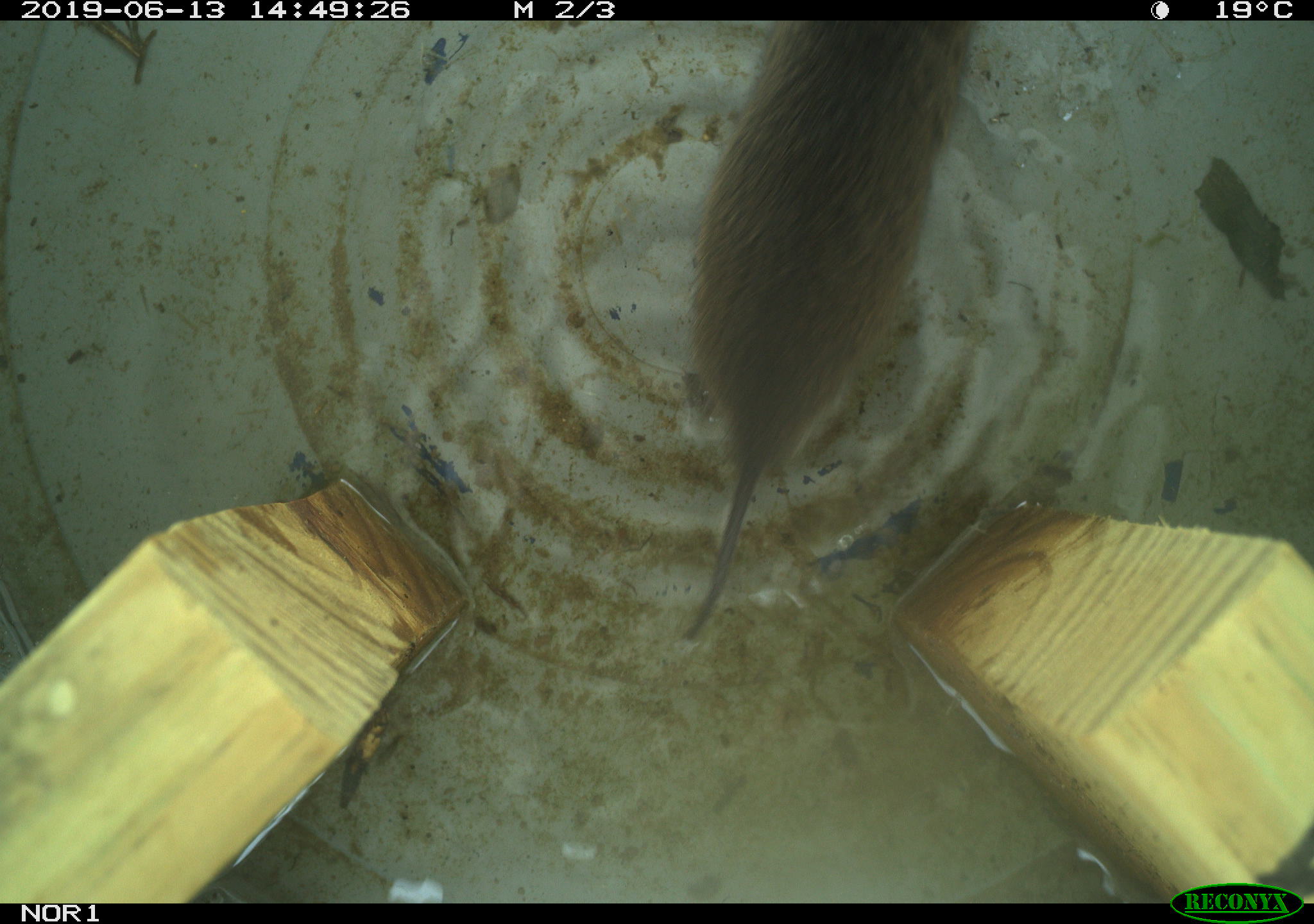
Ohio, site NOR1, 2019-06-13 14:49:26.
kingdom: Animalia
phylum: Chordata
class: Mammalia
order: Rodentia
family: Cricetidae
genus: Microtus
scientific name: Microtus pennsylvanicus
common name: meadow vole